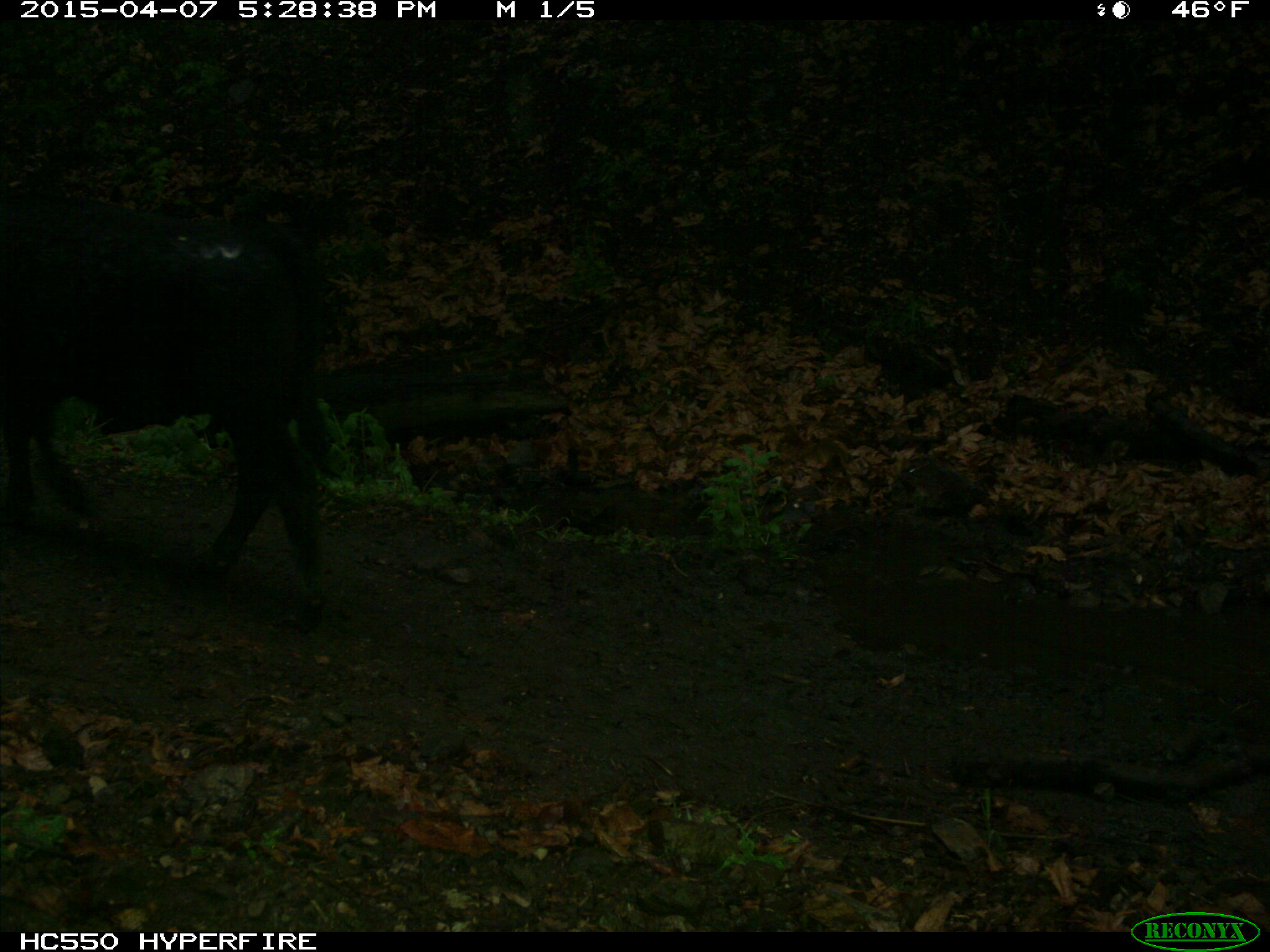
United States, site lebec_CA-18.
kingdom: Animalia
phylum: Chordata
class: Mammalia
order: Artiodactyla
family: Bovidae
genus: Bos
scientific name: Bos taurus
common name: domestic cow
Bos taurus (domestic cow).